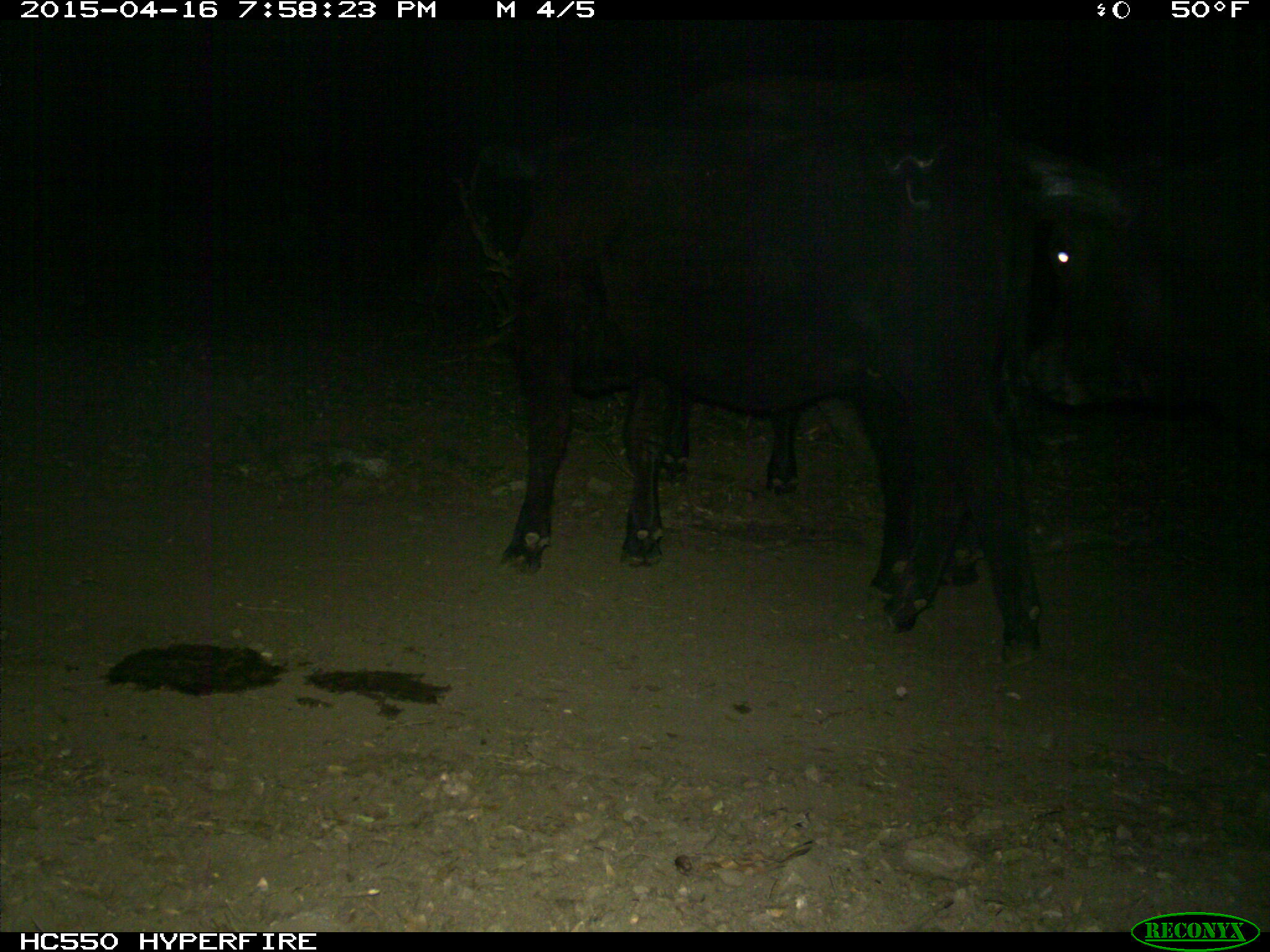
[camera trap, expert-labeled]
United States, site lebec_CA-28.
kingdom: Animalia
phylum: Chordata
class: Mammalia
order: Artiodactyla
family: Bovidae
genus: Bos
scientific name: Bos taurus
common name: domestic cow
Bos taurus (domestic cow).